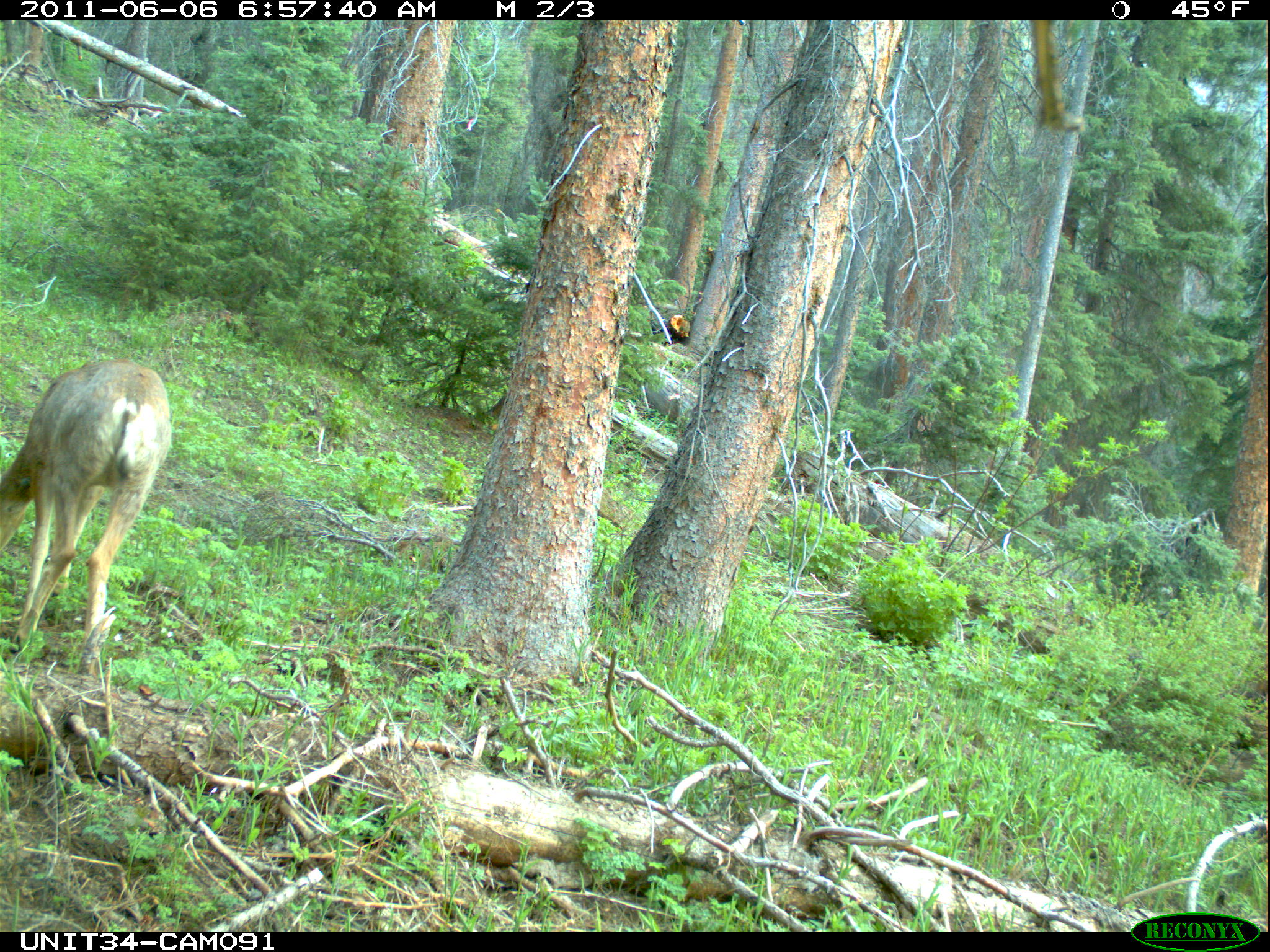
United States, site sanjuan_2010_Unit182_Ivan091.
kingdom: Animalia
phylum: Chordata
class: Mammalia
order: Artiodactyla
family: Cervidae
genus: Odocoileus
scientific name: Odocoileus hemionus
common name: mule deer